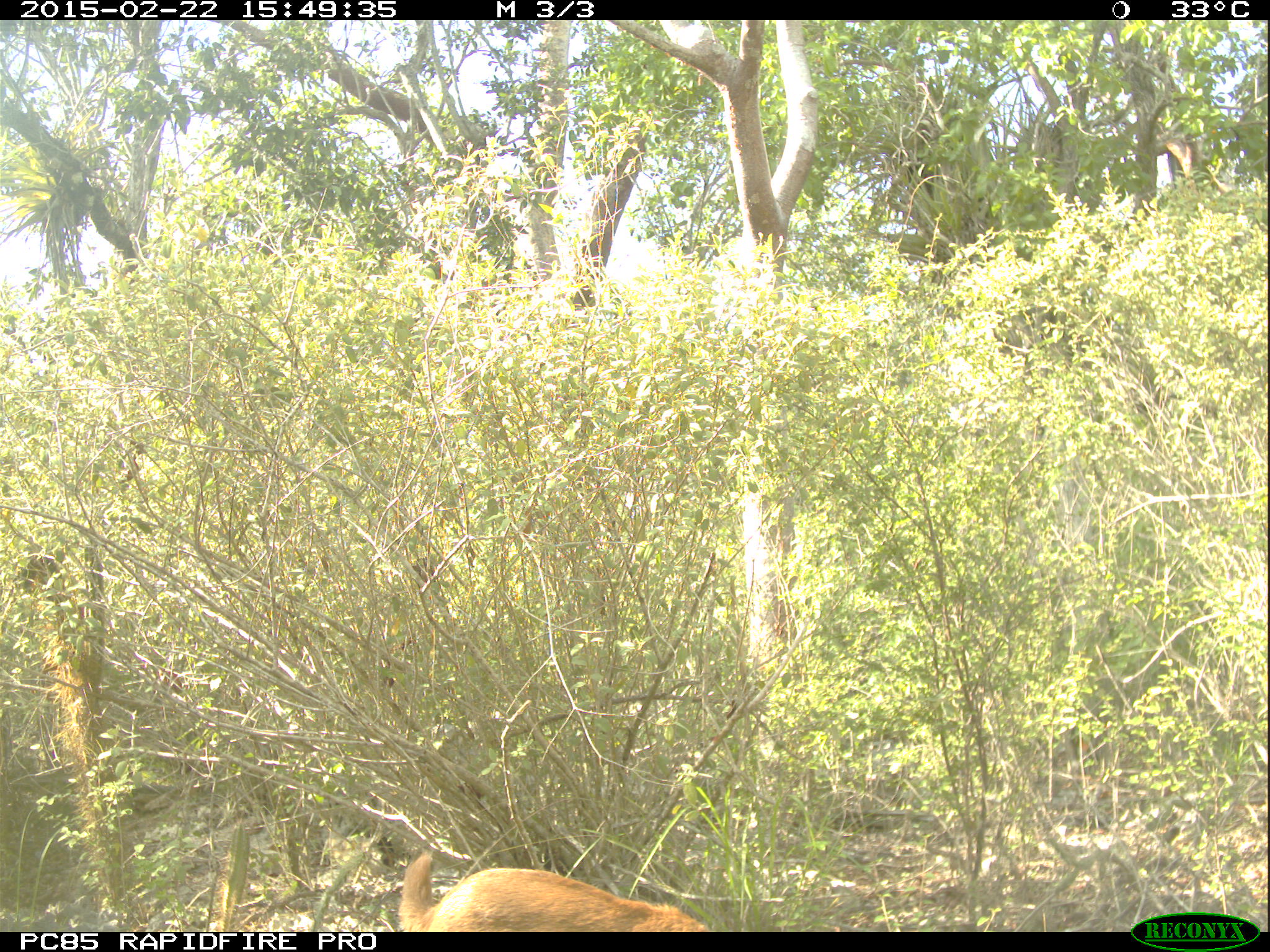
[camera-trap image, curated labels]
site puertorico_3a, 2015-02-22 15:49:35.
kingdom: Animalia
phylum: Chordata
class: Mammalia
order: Artiodactyla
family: Bovidae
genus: Capra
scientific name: Capra hircus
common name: goat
Goat (Capra hircus).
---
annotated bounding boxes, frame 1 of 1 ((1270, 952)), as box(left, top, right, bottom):
goat: box(396, 854, 702, 932)